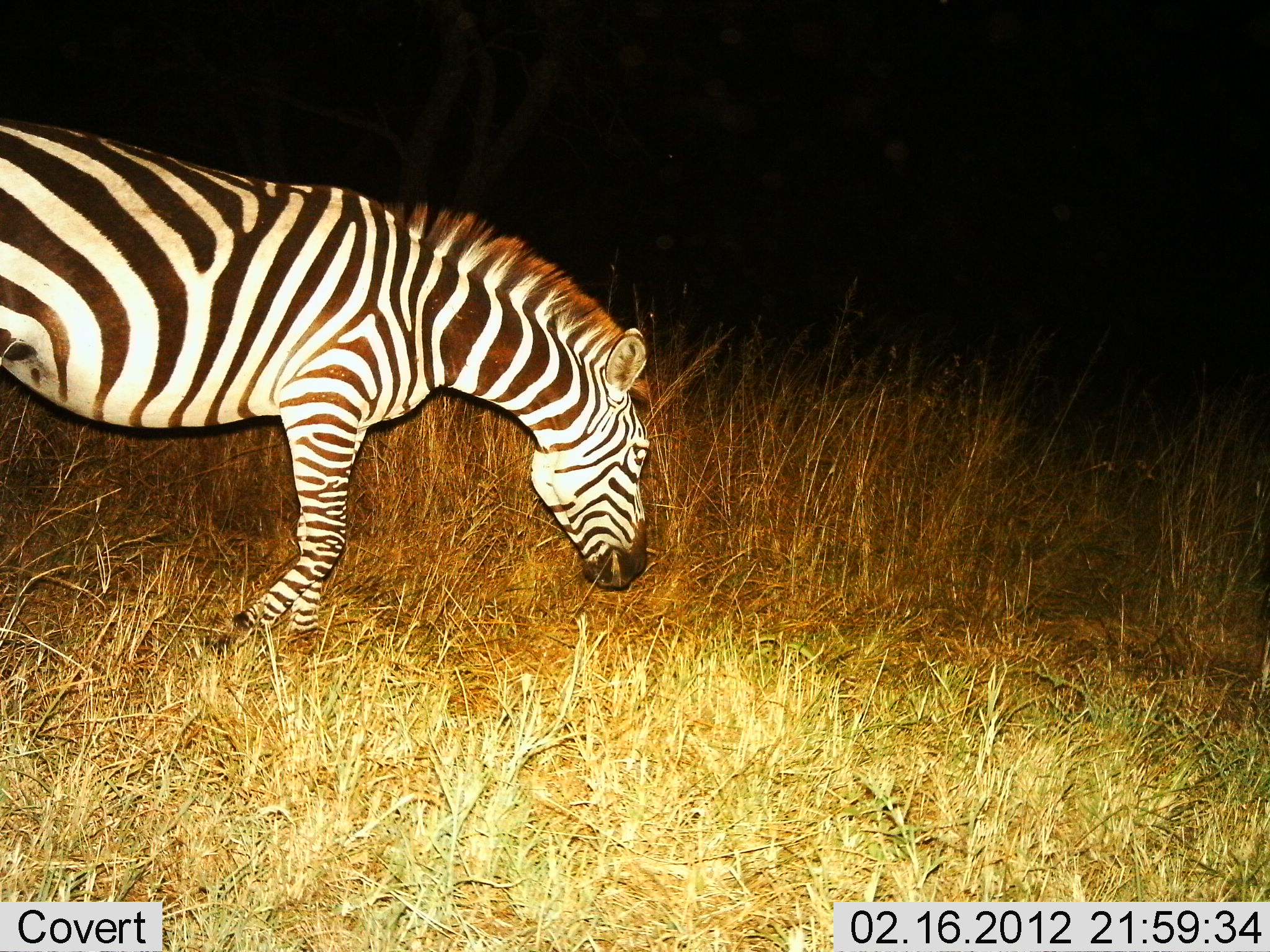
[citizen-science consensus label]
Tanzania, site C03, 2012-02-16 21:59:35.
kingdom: Animalia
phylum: Chordata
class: Mammalia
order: Perissodactyla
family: Equidae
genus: Equus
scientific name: Equus quagga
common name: plains zebra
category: zebra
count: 1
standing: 10%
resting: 0%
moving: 55%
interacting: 0%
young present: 0%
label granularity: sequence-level